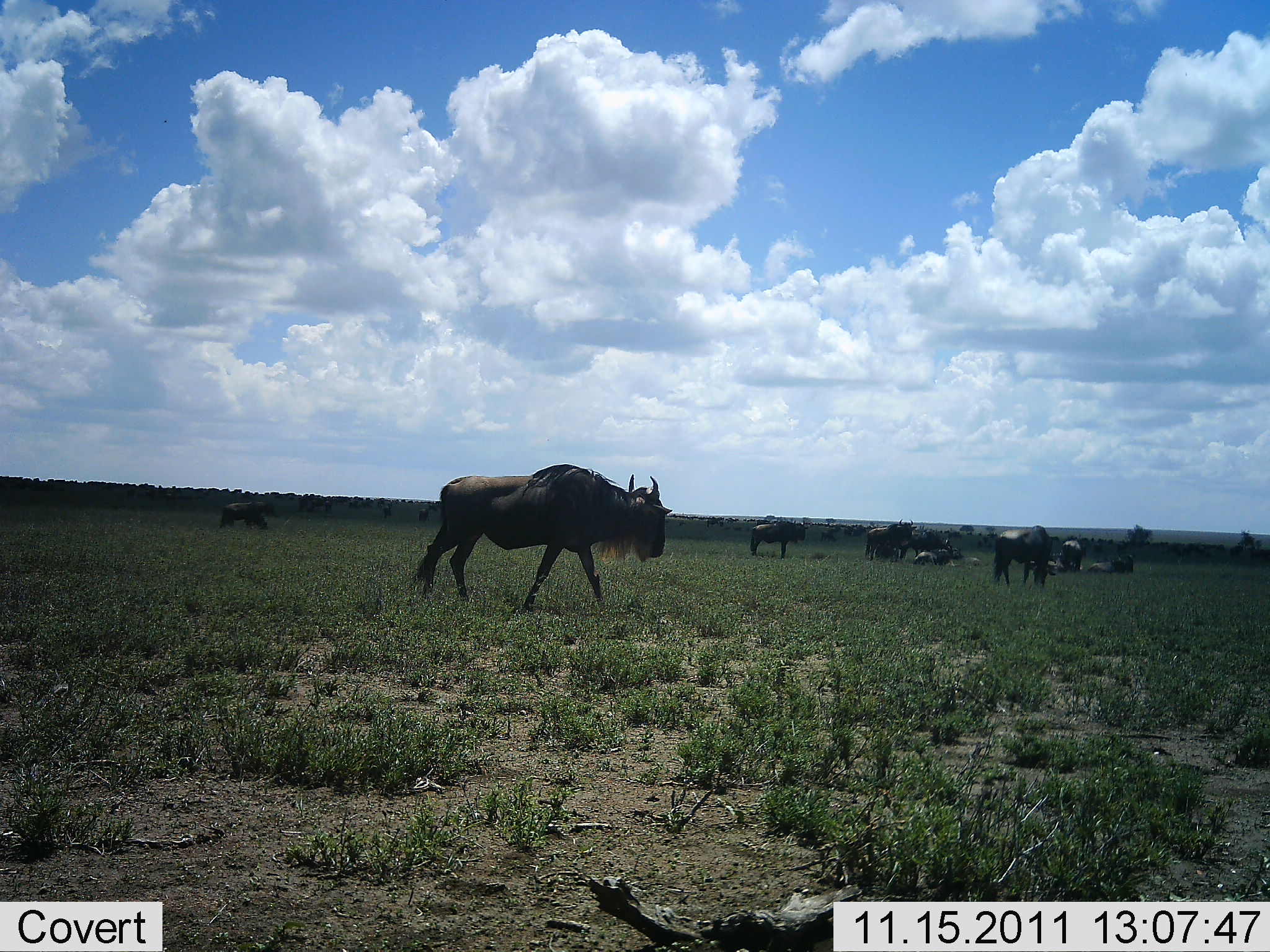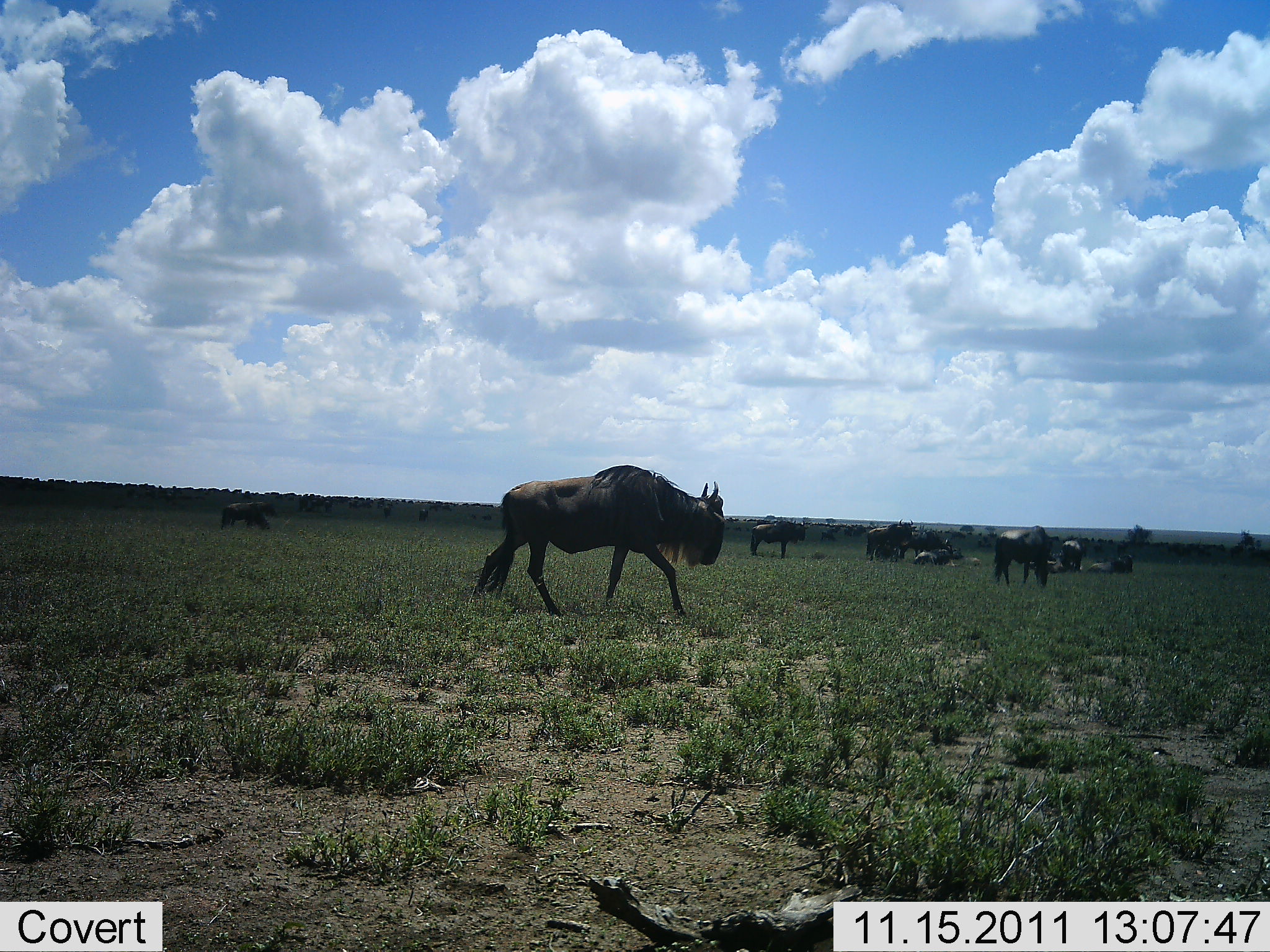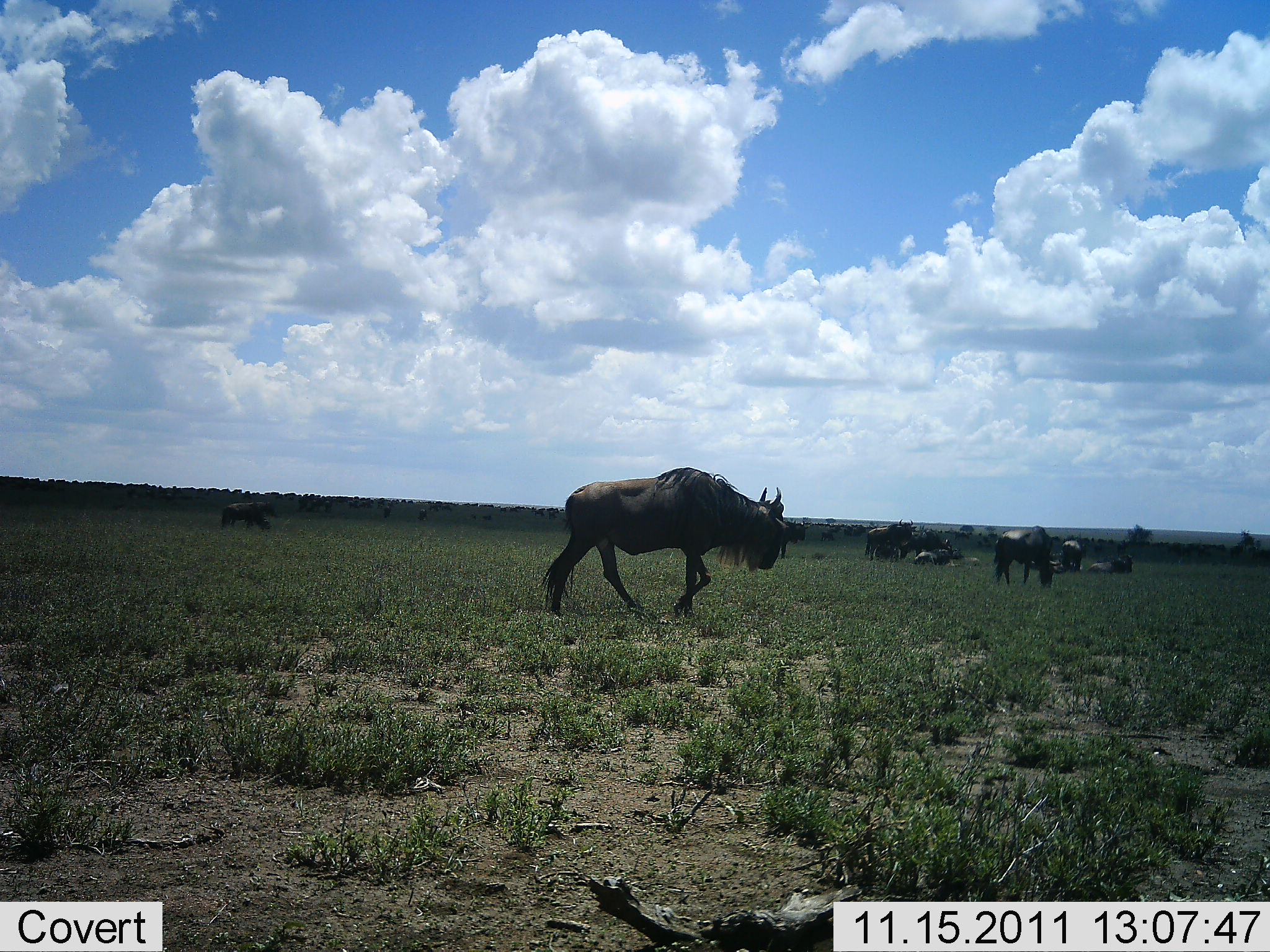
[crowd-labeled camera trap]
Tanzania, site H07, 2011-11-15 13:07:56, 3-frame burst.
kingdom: Animalia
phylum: Chordata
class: Mammalia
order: Artiodactyla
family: Bovidae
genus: Connochaetes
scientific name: Connochaetes taurinus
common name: blue wildebeest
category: wildebeest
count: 11-50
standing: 54%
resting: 54%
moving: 77%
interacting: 0%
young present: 0%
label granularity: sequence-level